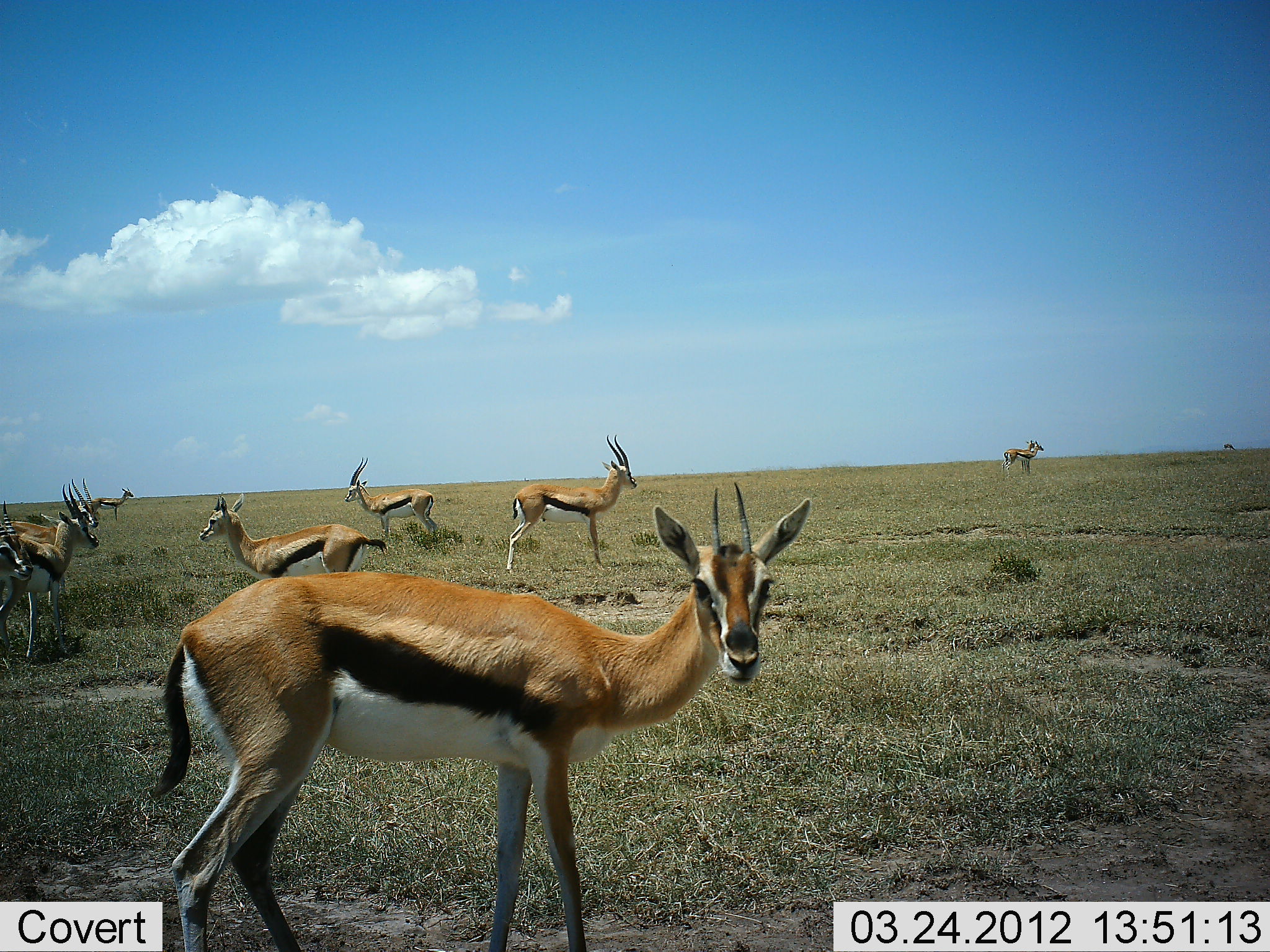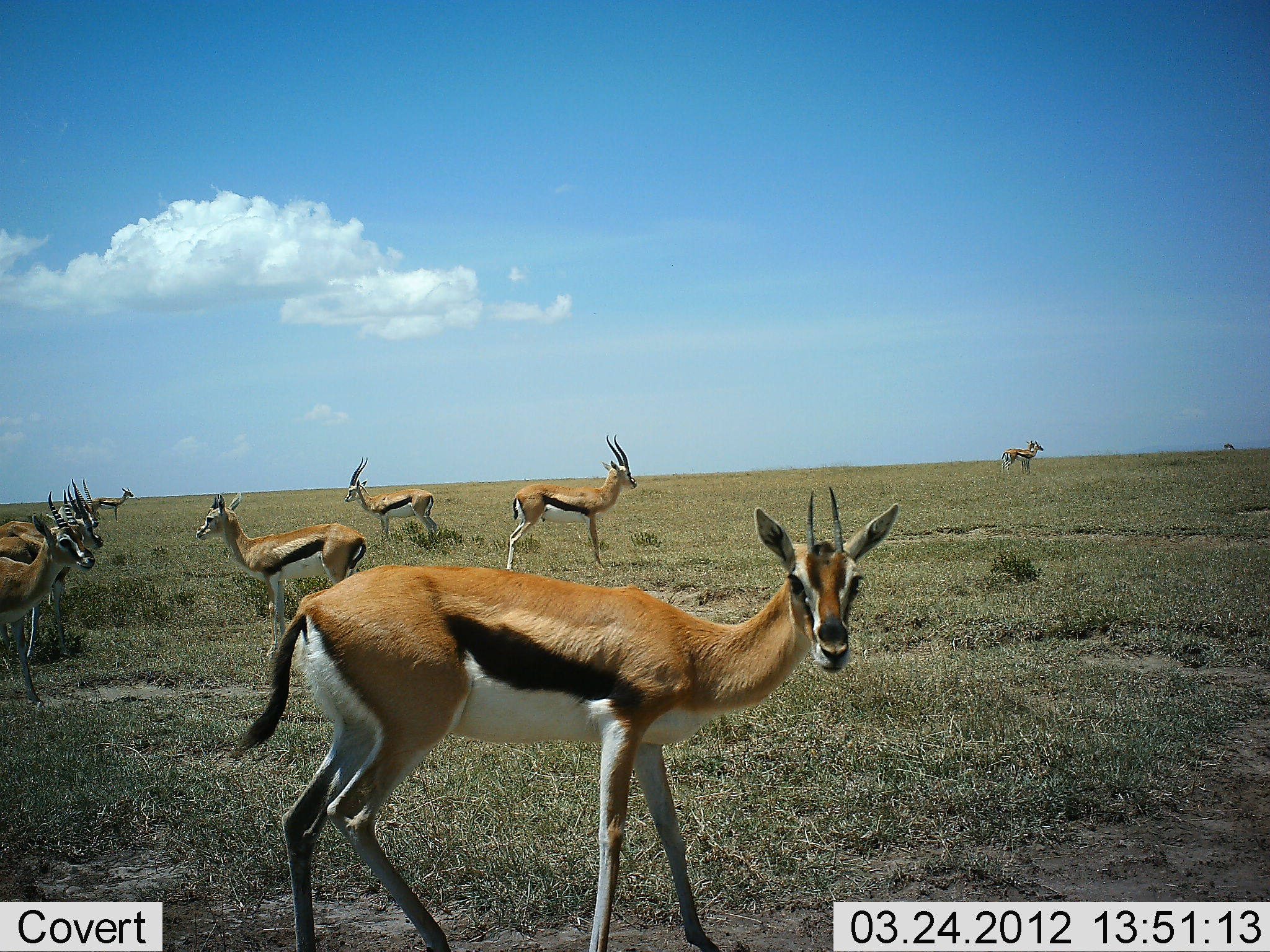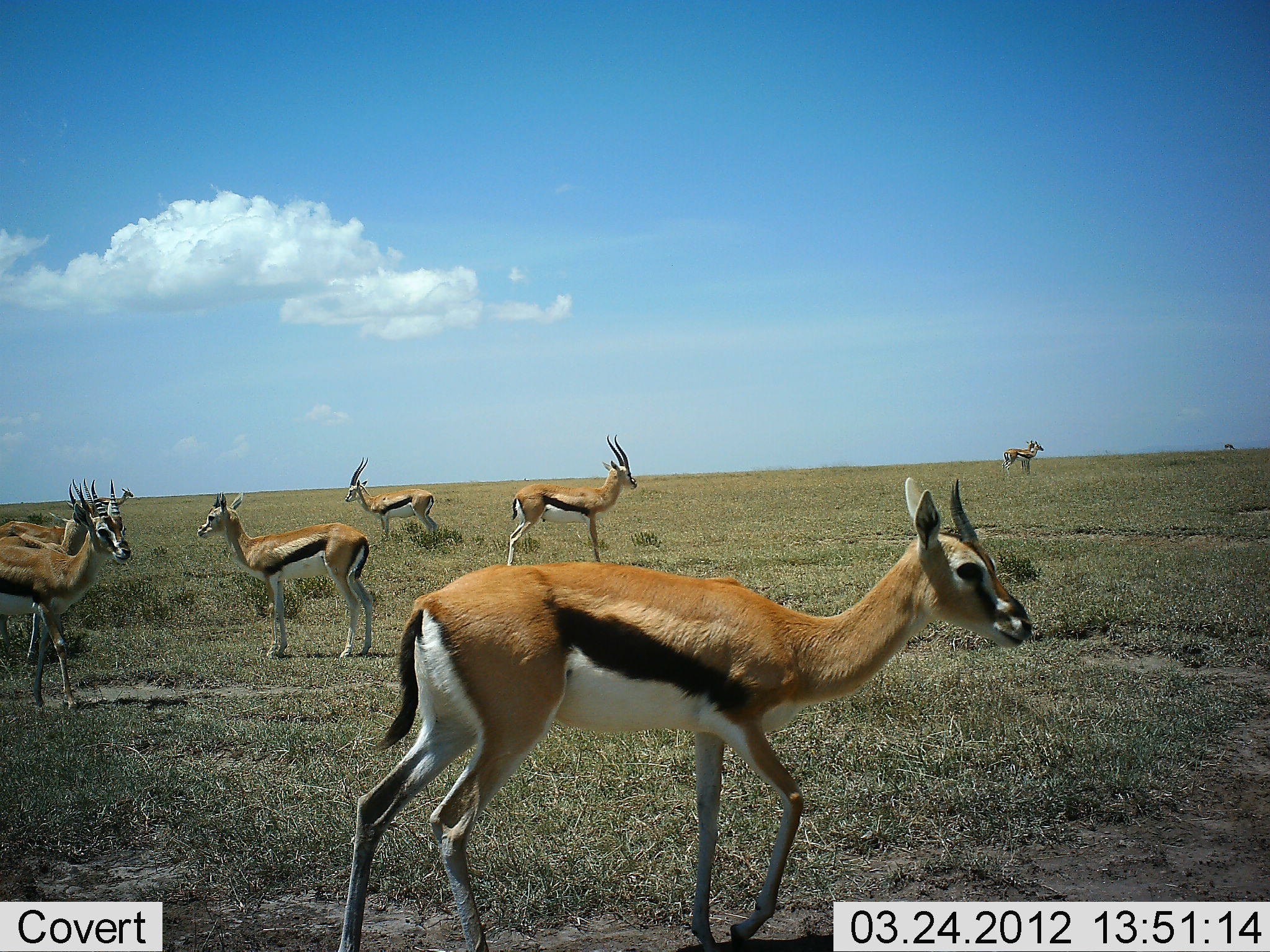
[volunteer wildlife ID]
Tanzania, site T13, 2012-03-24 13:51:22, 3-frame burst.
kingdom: Animalia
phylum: Chordata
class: Mammalia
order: Artiodactyla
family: Bovidae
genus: Eudorcas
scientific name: Eudorcas thomsonii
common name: thomson's gazelle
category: gazellethomsons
Gazellethomsons (thomson's gazelle) (Eudorcas thomsonii), count 10. Behavior (volunteer vote fractions): standing 96%, resting 7%, moving 52%, interacting 7%. Young present (vote fraction): 0%. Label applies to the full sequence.